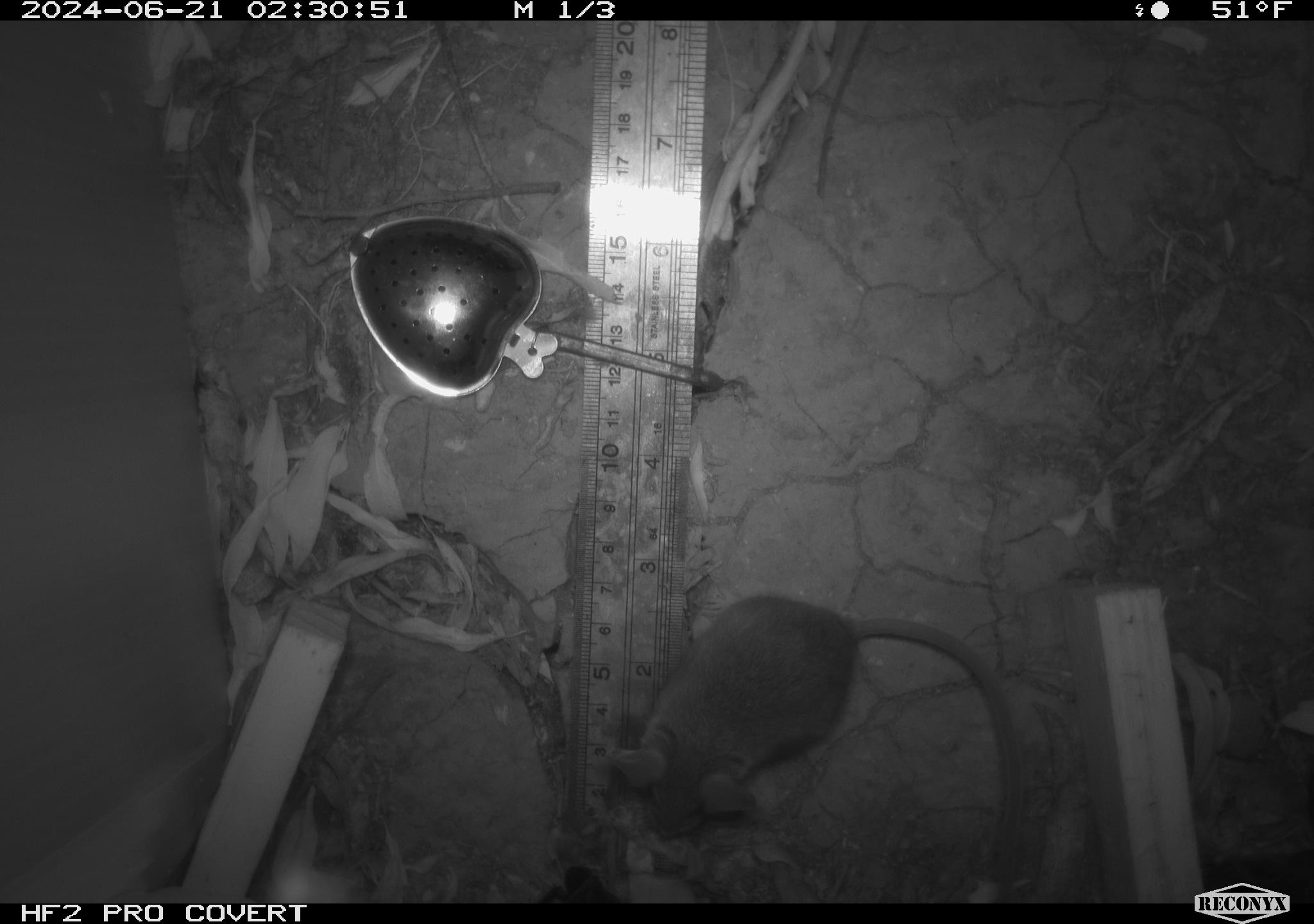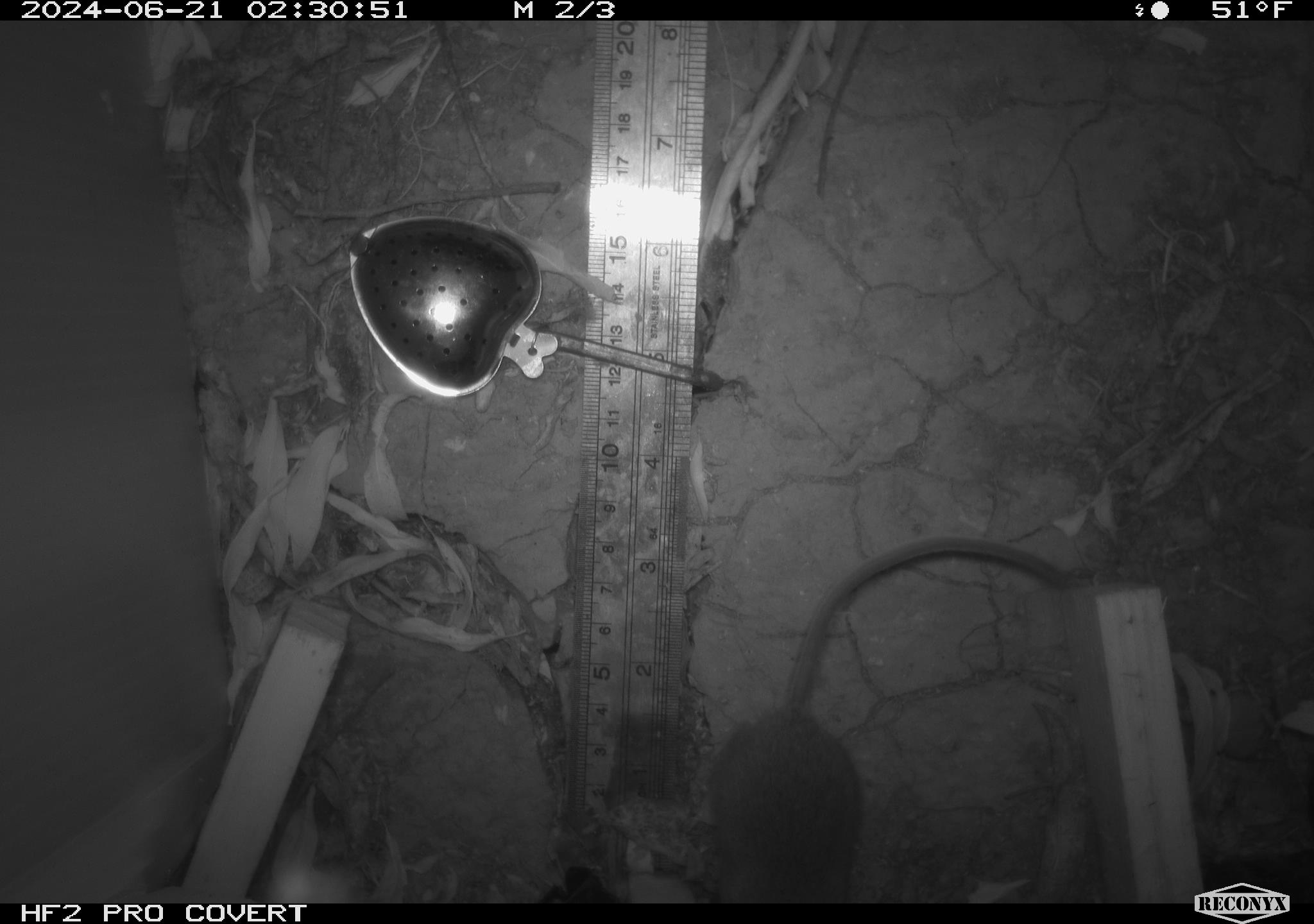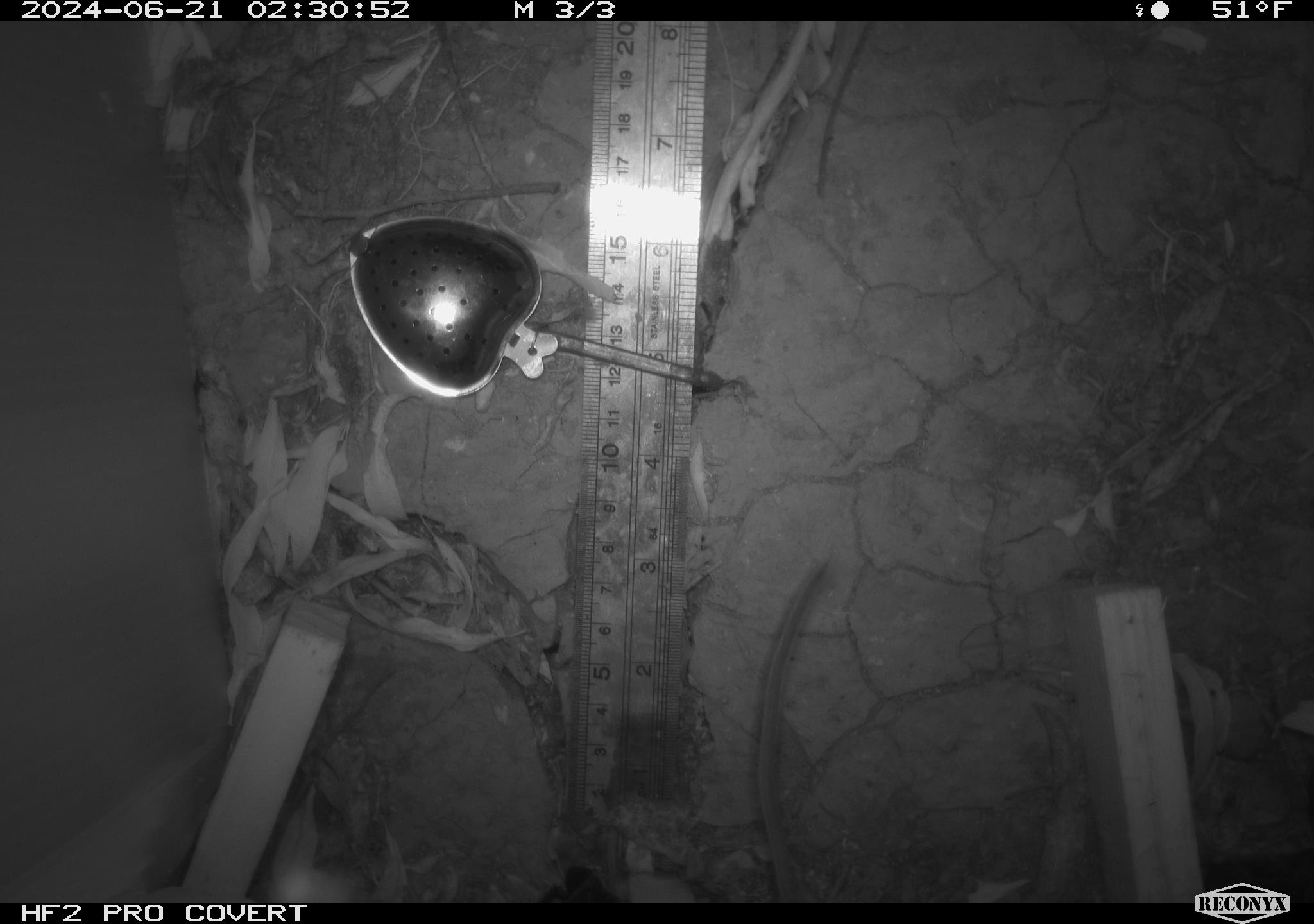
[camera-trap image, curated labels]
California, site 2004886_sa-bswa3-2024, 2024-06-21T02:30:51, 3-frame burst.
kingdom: Animalia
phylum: Chordata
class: Mammalia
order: Rodentia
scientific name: Rodentia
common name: mouse species